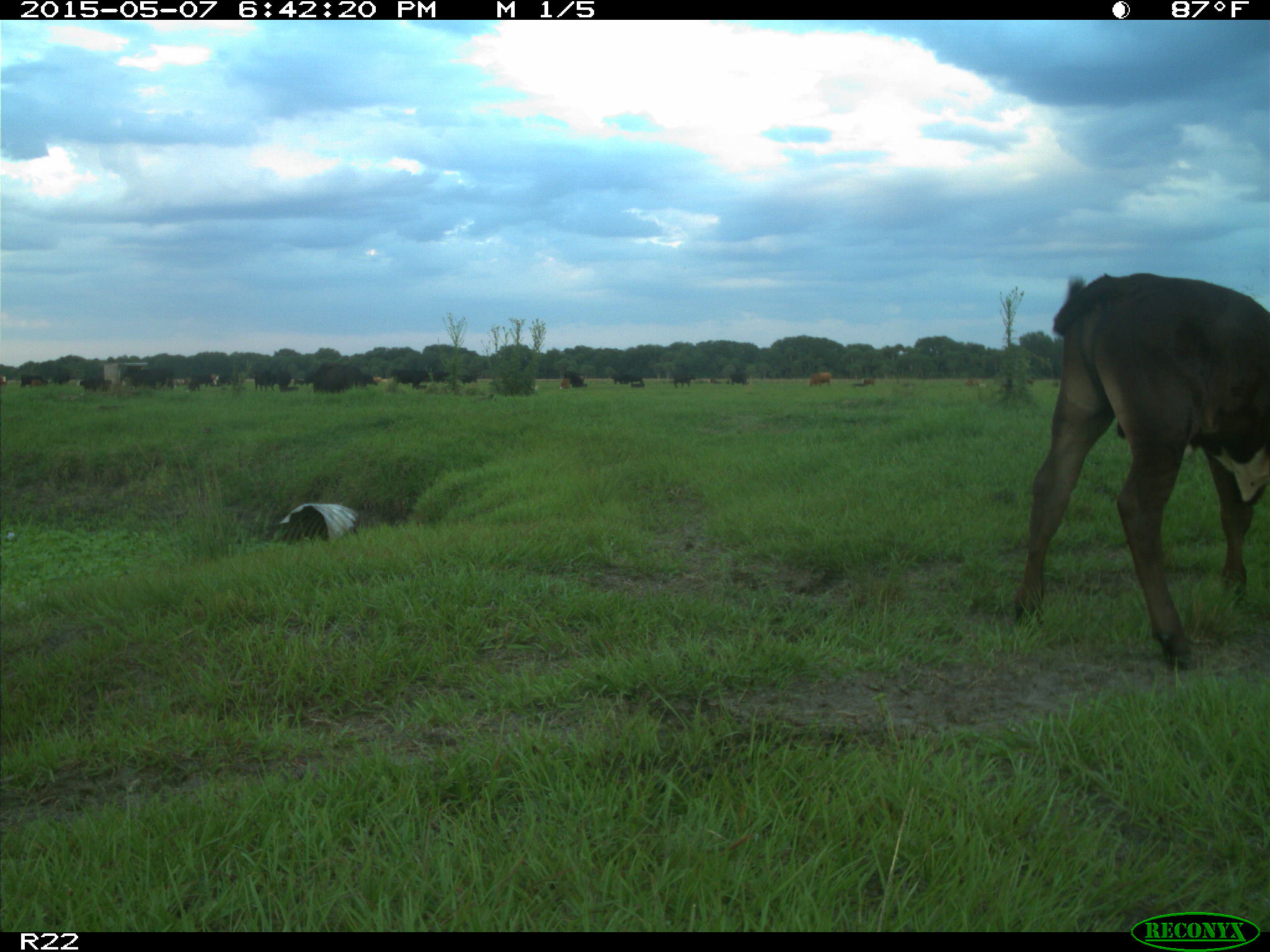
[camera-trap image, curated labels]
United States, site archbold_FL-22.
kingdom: Animalia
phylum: Chordata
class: Mammalia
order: Artiodactyla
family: Bovidae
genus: Bos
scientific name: Bos taurus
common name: domestic cow